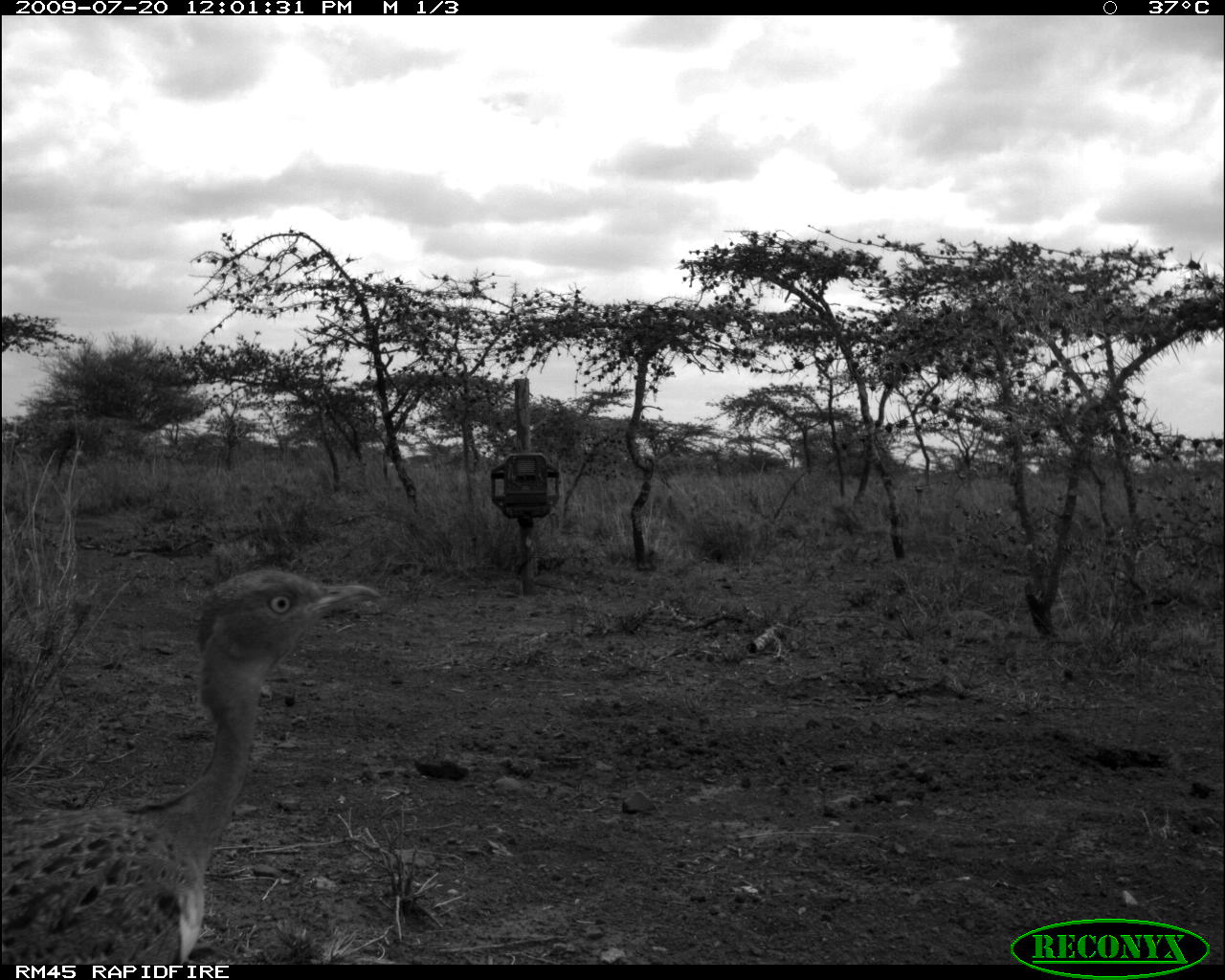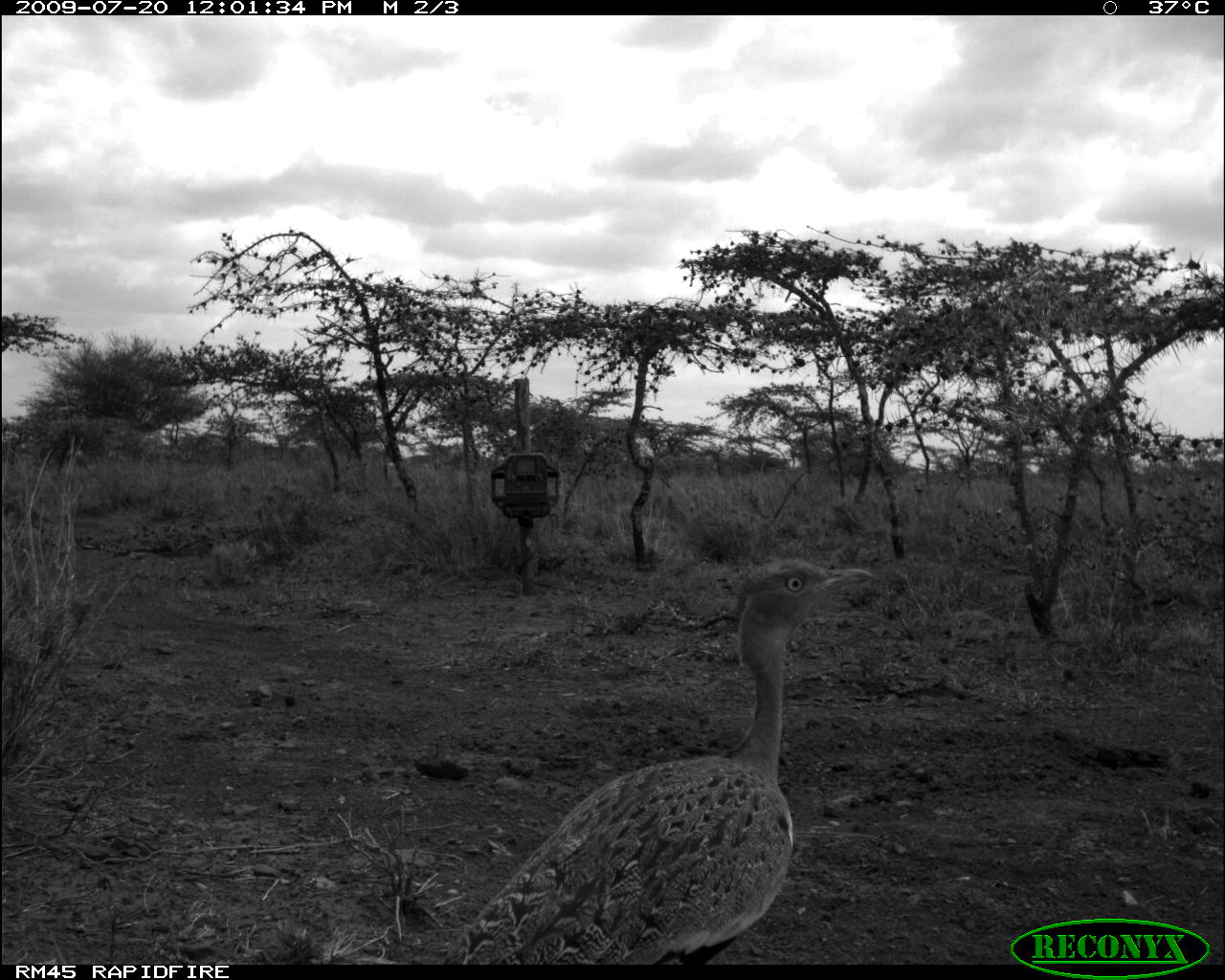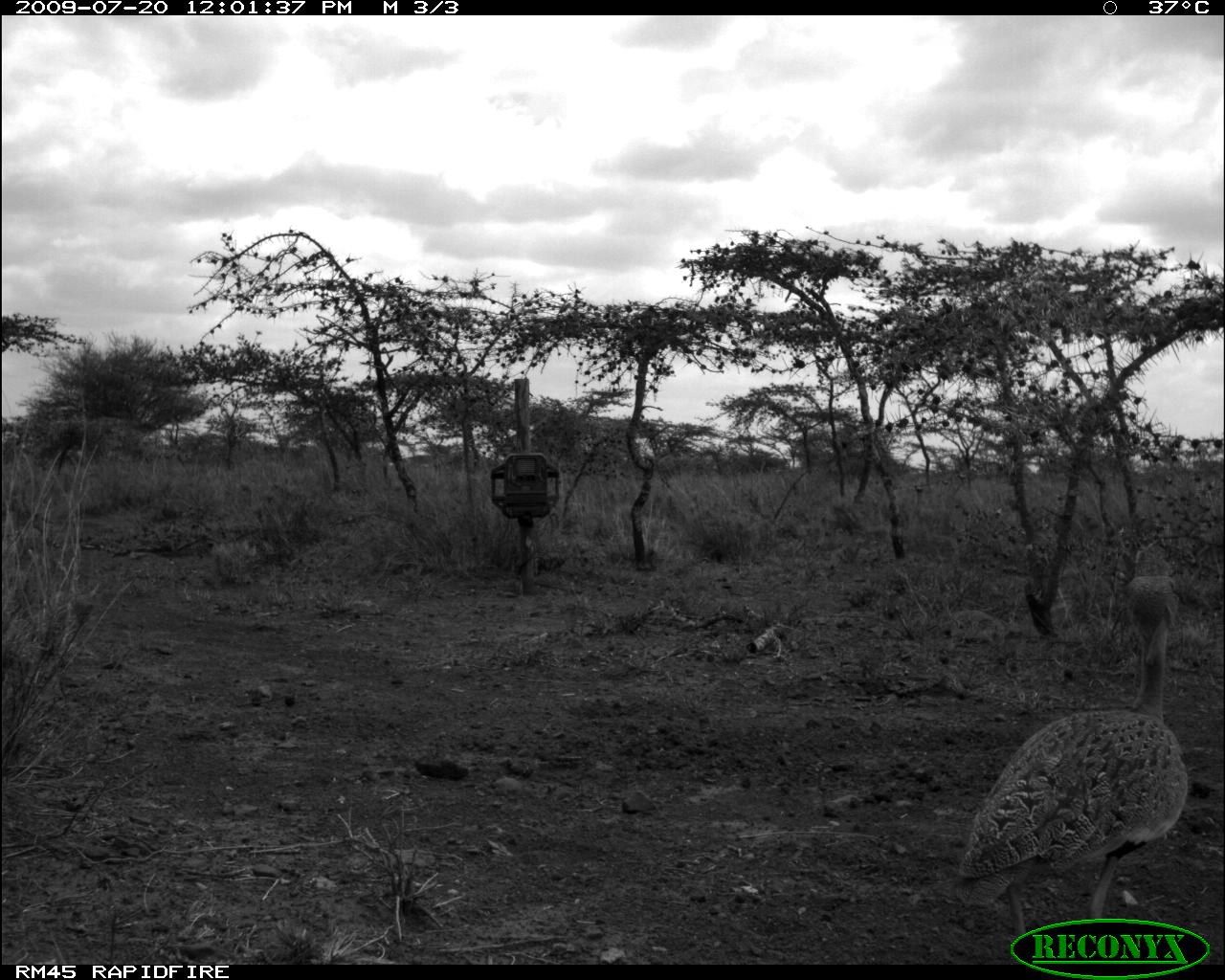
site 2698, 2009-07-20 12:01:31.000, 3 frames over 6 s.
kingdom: Animalia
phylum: Chordata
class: Aves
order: Otidiformes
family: Otididae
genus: Eupodotis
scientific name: Eupodotis gindiana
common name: buff-crested bustard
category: lophotis gindiana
Lophotis gindiana (buff-crested bustard) (Eupodotis gindiana), count 1.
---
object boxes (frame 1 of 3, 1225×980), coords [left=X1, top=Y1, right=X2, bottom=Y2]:
lophotis gindiana: [left=1, top=568, right=382, bottom=965]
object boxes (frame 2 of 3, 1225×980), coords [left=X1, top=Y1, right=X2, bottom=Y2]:
lophotis gindiana: [left=439, top=558, right=875, bottom=964]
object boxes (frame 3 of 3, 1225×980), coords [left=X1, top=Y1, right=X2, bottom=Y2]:
lophotis gindiana: [left=953, top=544, right=1188, bottom=941]